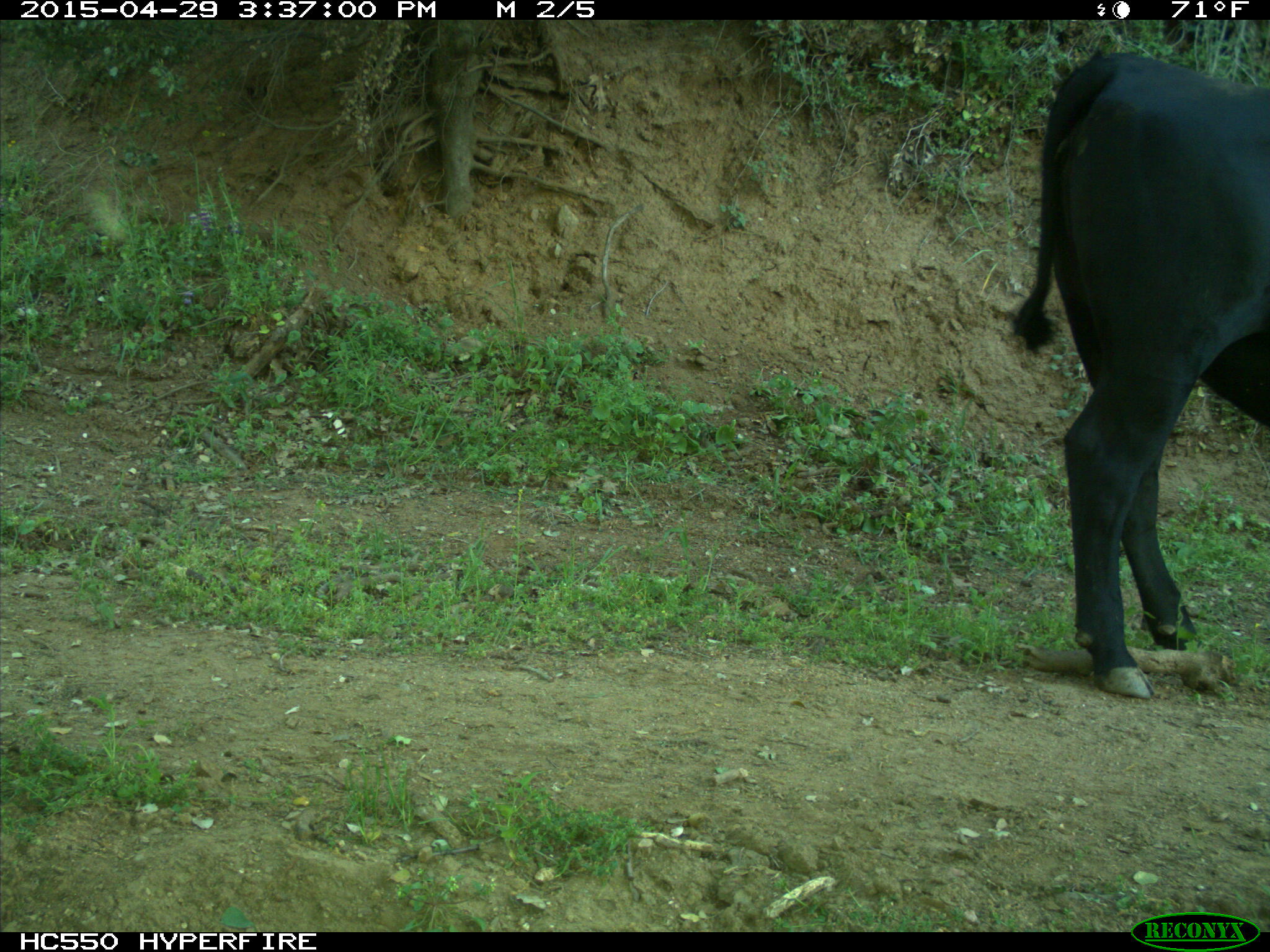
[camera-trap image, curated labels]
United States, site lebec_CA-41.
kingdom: Animalia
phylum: Chordata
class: Mammalia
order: Artiodactyla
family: Bovidae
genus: Bos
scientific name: Bos taurus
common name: domestic cow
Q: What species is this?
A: Bos taurus (domestic cow).